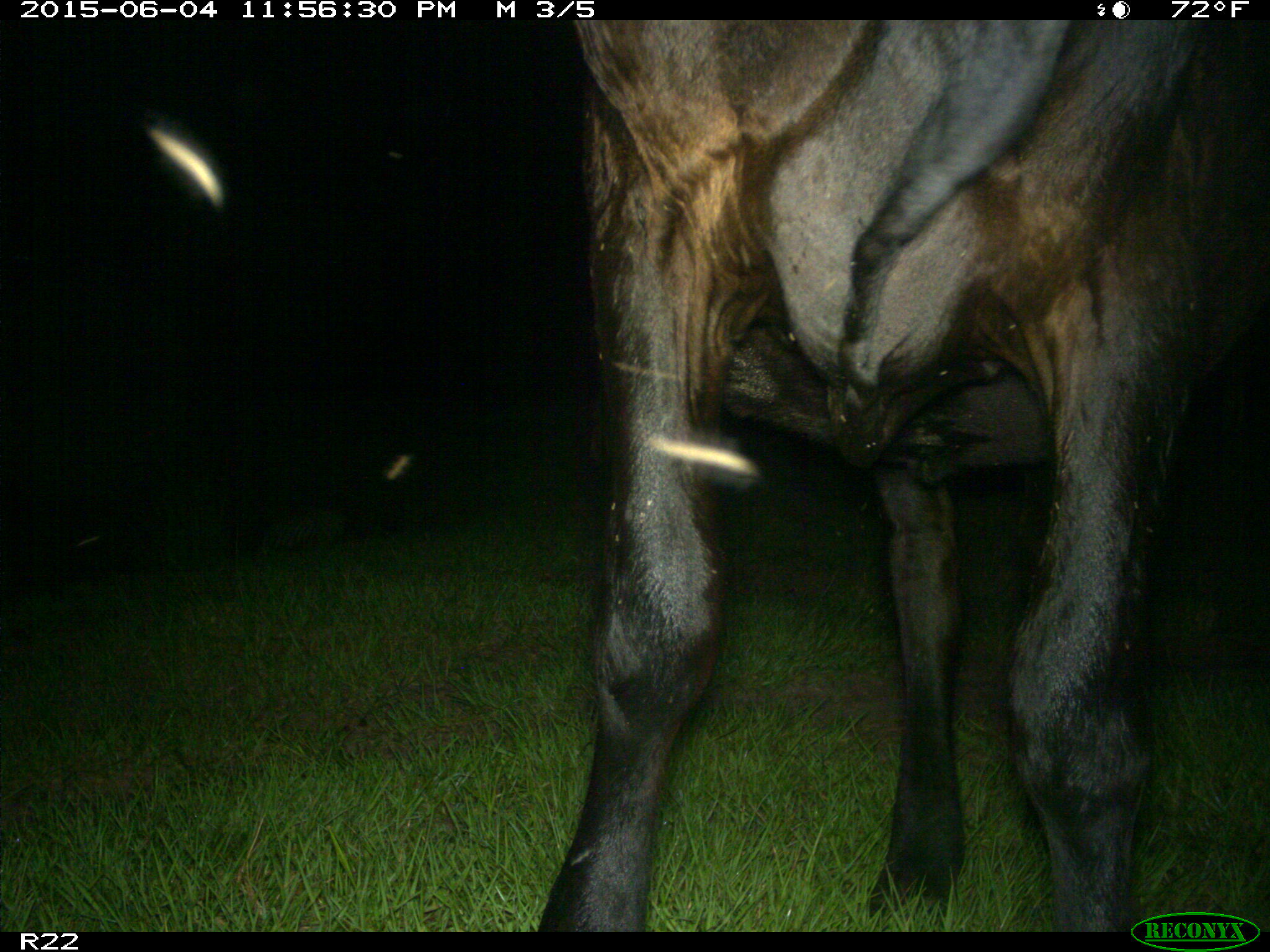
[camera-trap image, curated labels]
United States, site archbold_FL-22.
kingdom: Animalia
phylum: Chordata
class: Mammalia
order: Artiodactyla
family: Bovidae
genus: Bos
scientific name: Bos taurus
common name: domestic cow